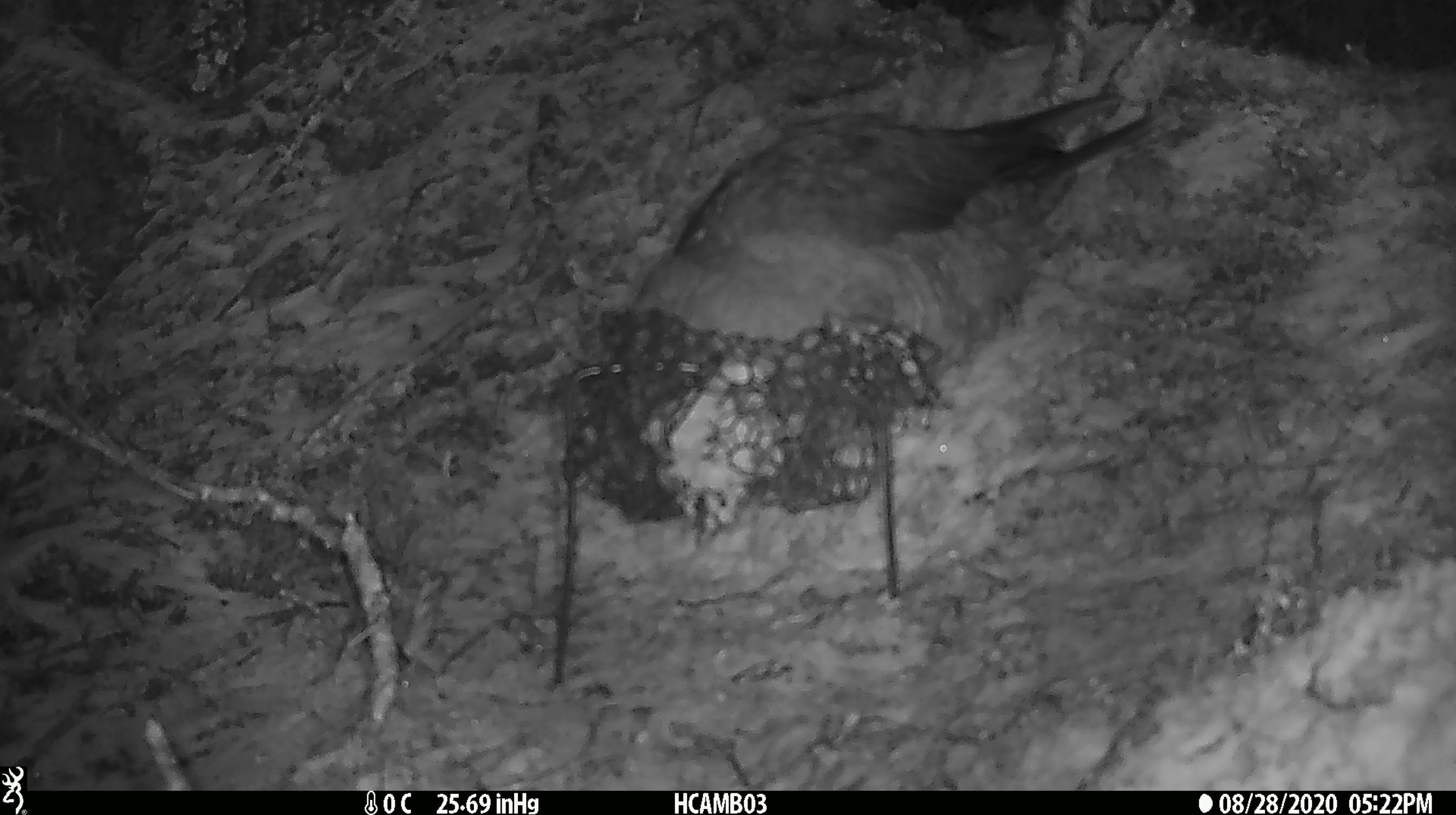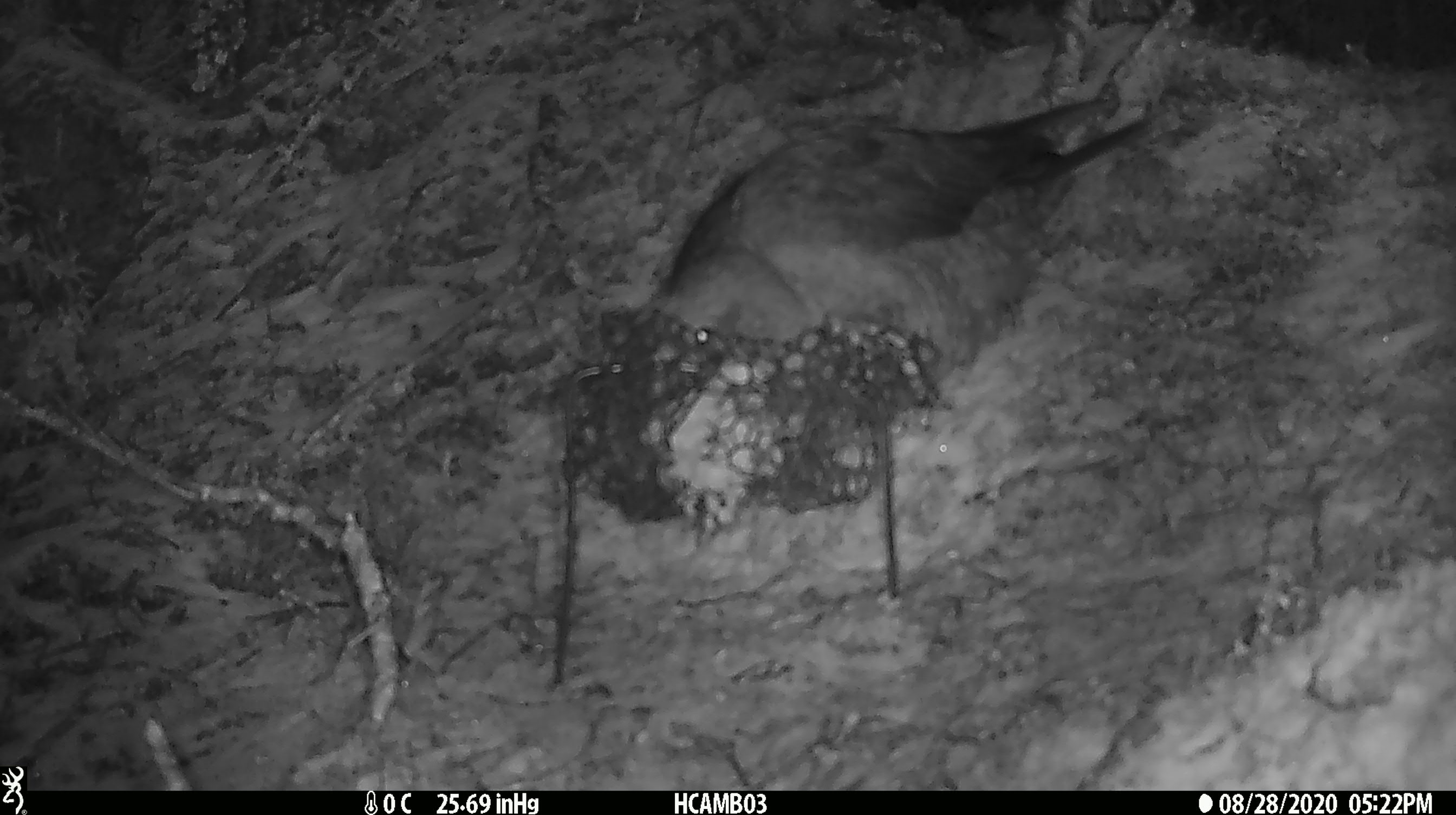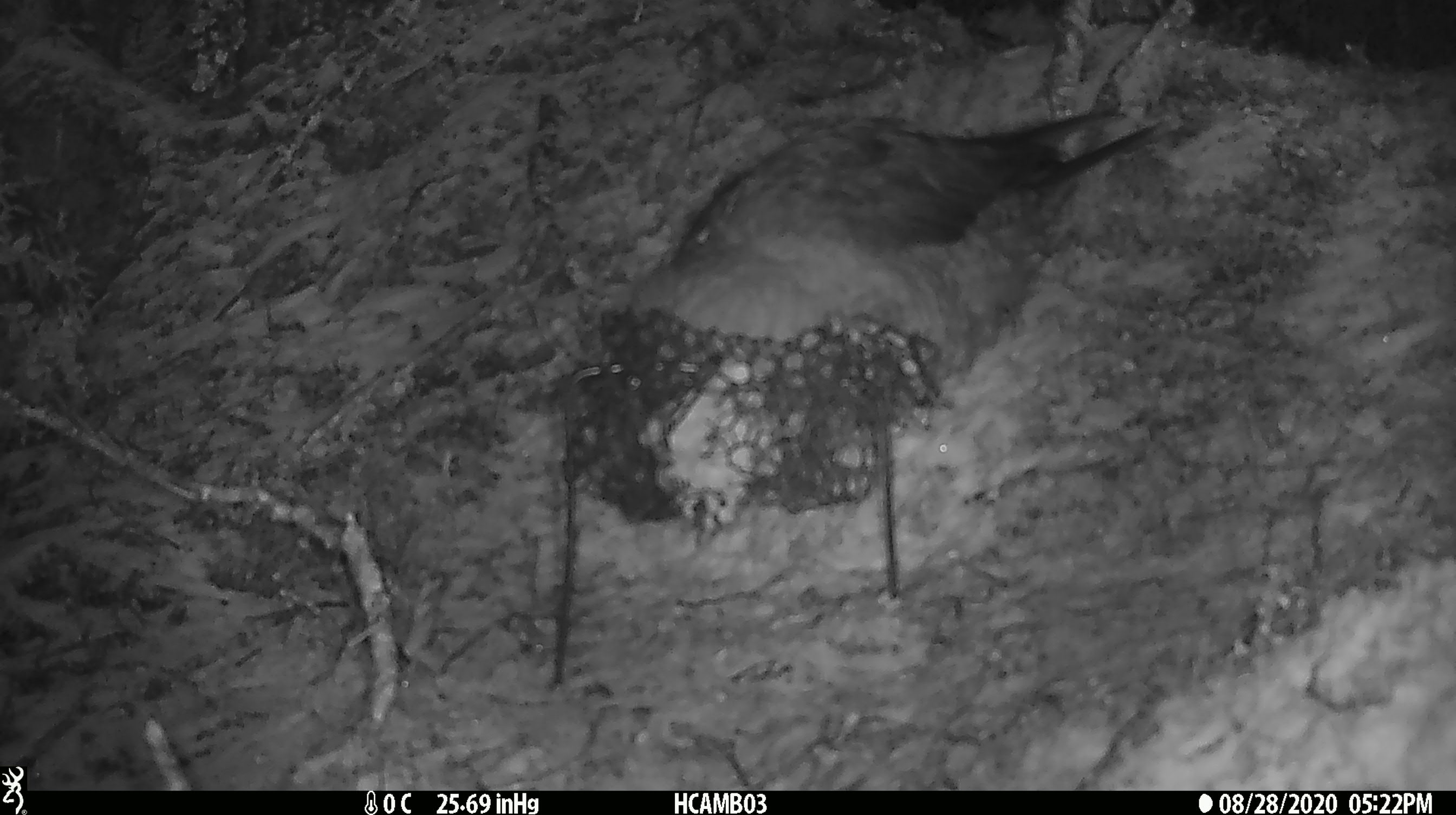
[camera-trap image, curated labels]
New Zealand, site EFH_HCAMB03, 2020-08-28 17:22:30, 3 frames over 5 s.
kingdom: Animalia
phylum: Chordata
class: Aves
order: Psittaciformes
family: Strigopidae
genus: Nestor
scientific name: Nestor notabilis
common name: kea